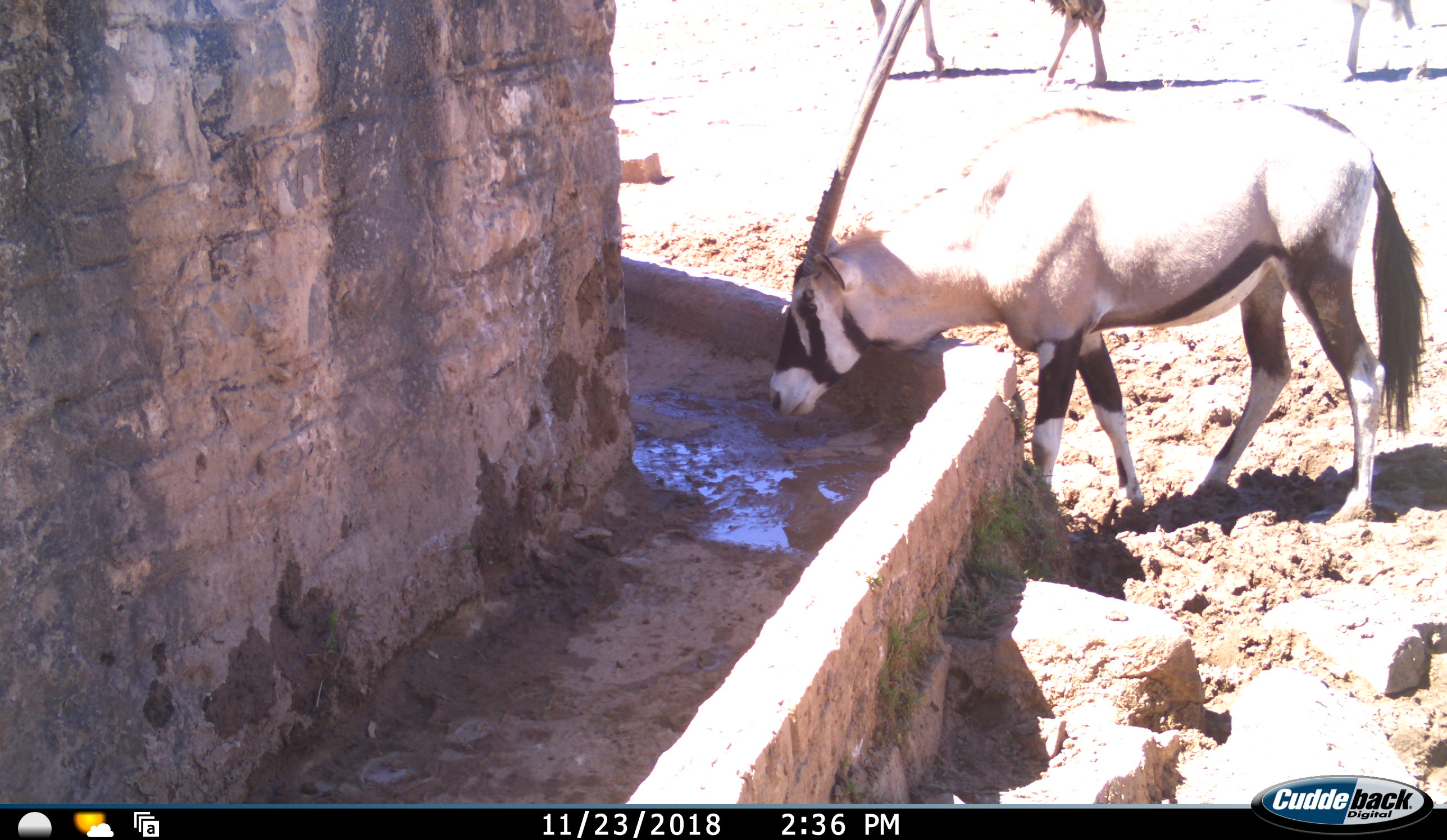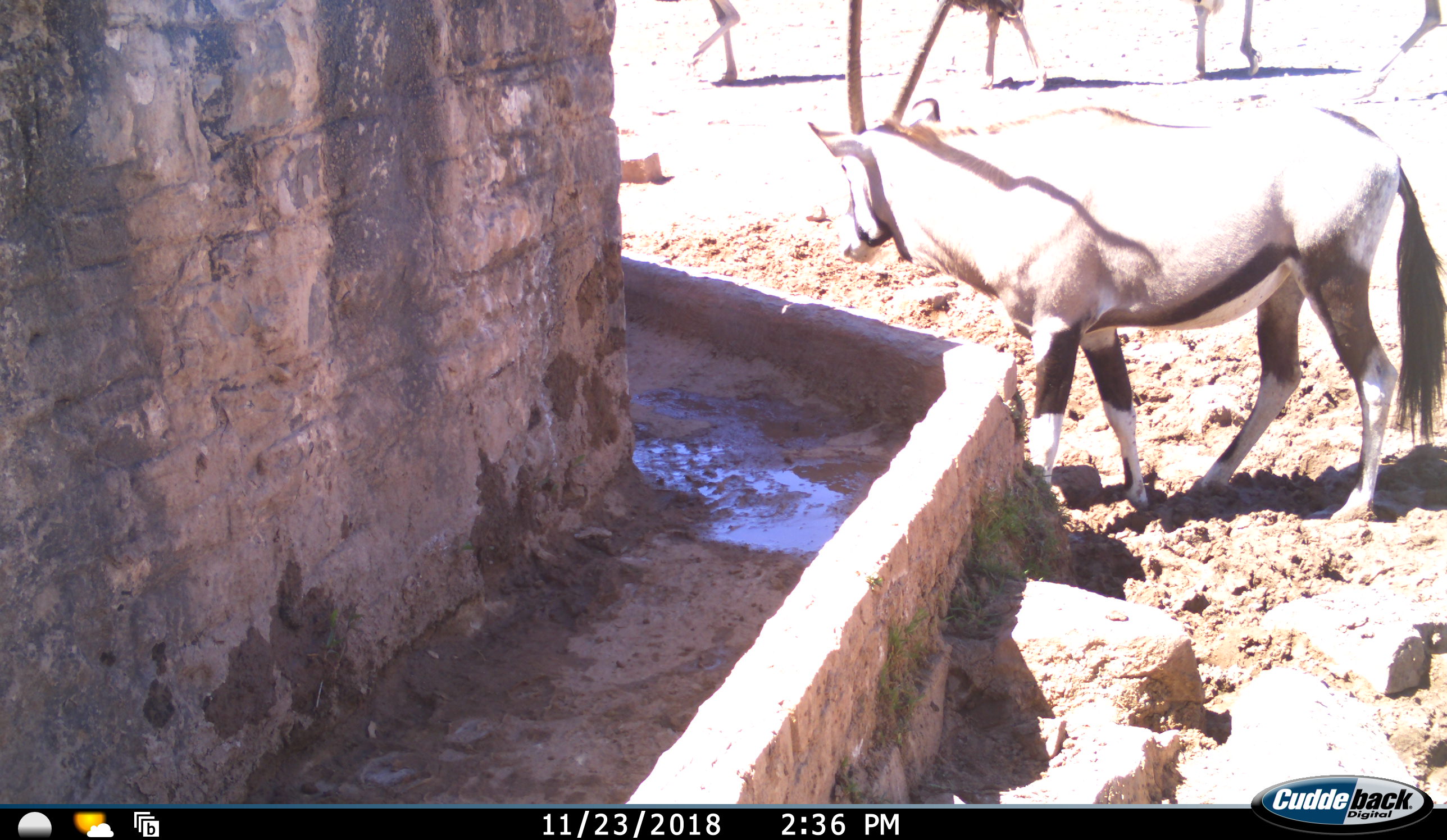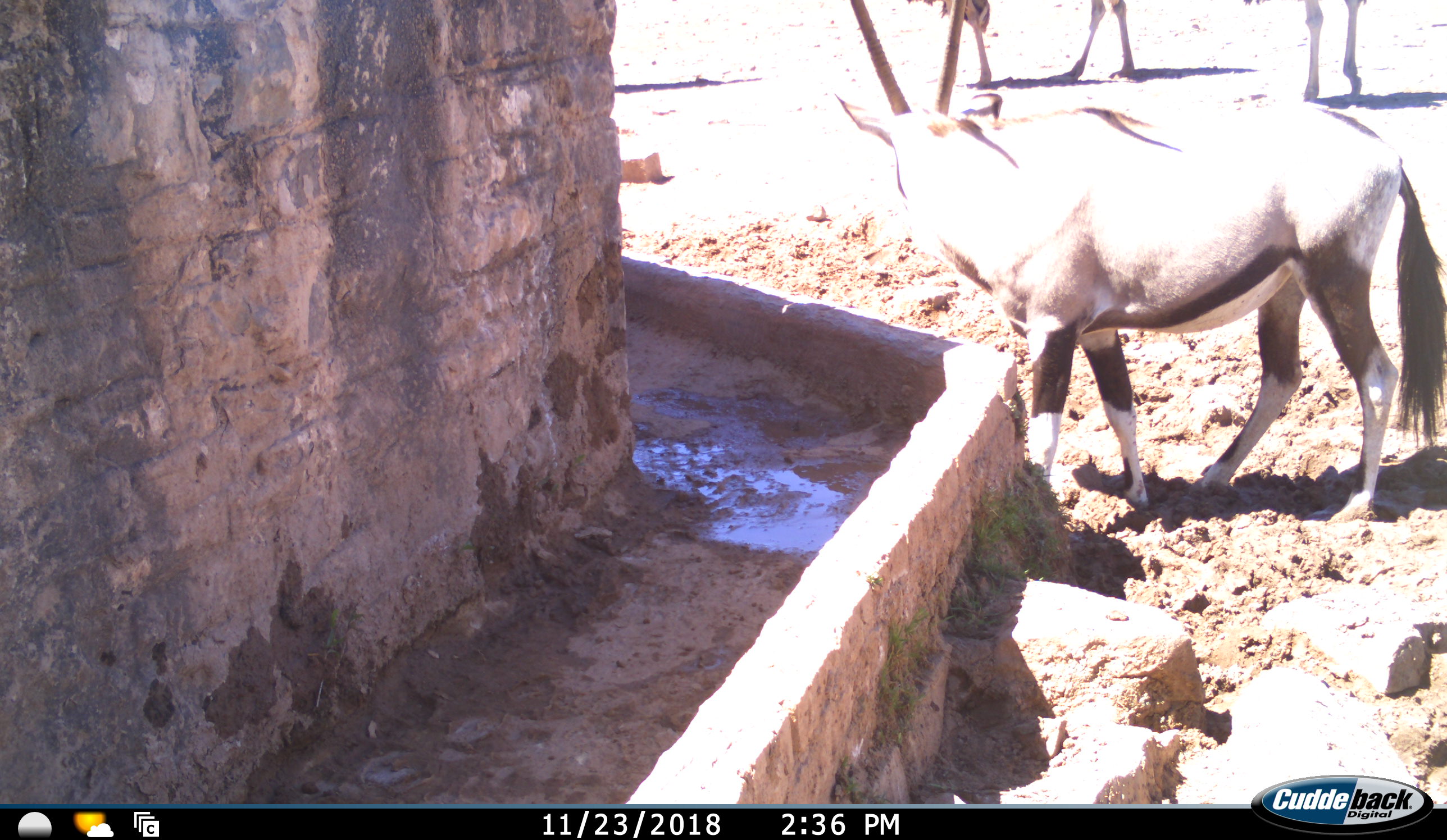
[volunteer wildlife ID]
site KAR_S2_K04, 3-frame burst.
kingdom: Animalia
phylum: Chordata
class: Mammalia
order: Artiodactyla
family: Bovidae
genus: Oryx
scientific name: Oryx gazella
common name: gemsbok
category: oryx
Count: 1.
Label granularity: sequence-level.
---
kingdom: Animalia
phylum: Chordata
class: Aves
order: Struthioniformes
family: Struthionidae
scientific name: Struthionidae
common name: ostrich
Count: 4.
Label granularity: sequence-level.